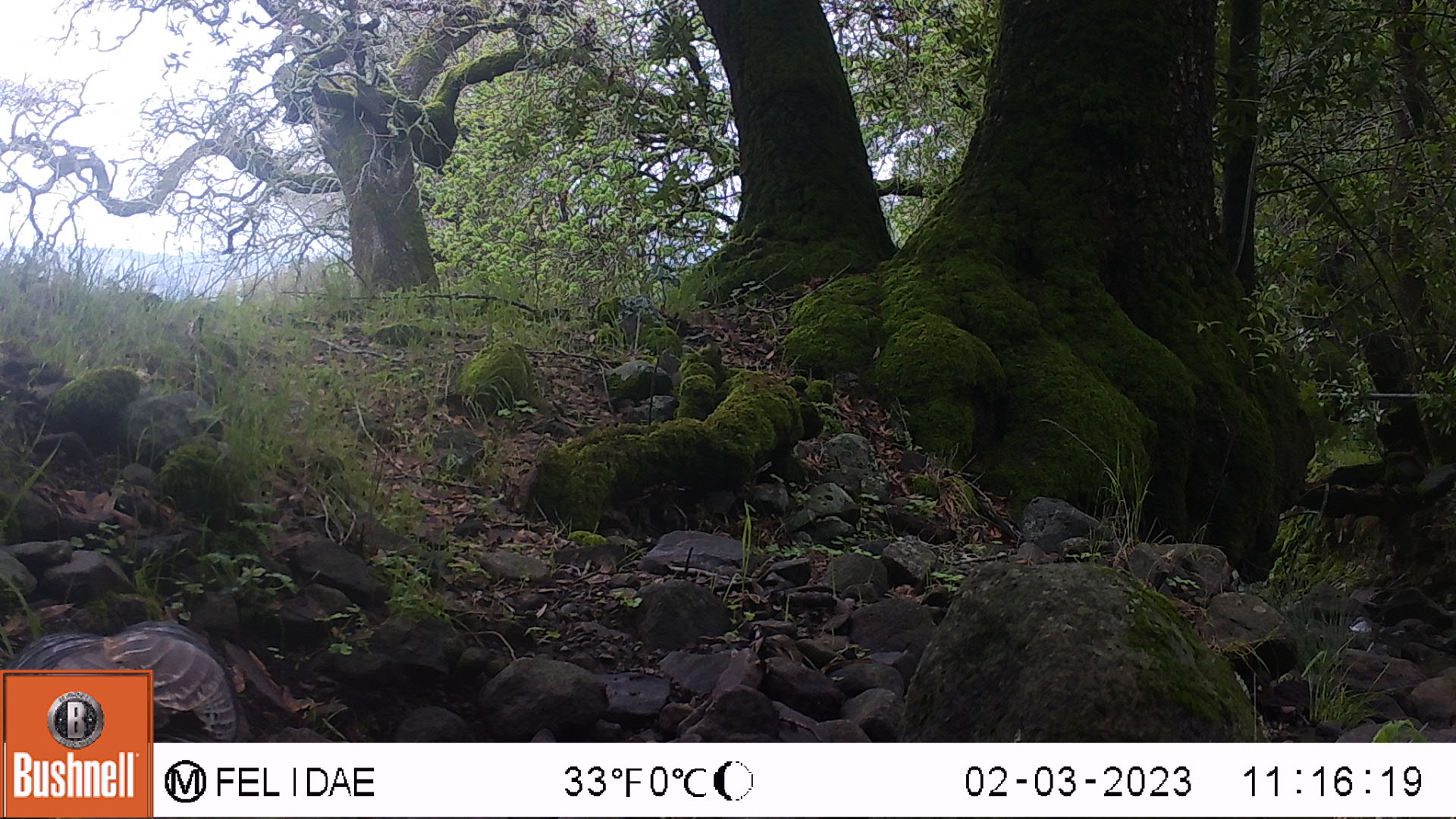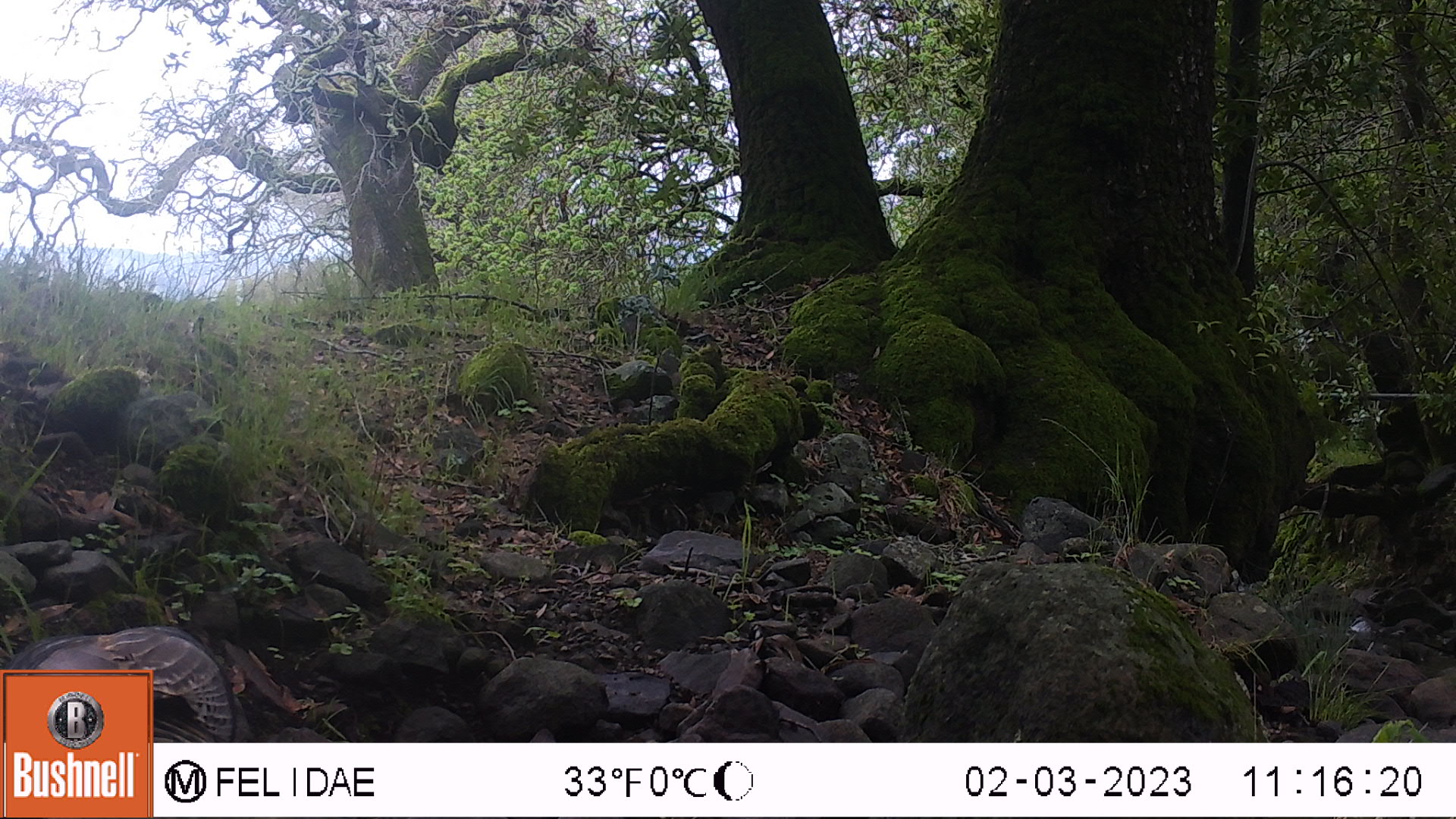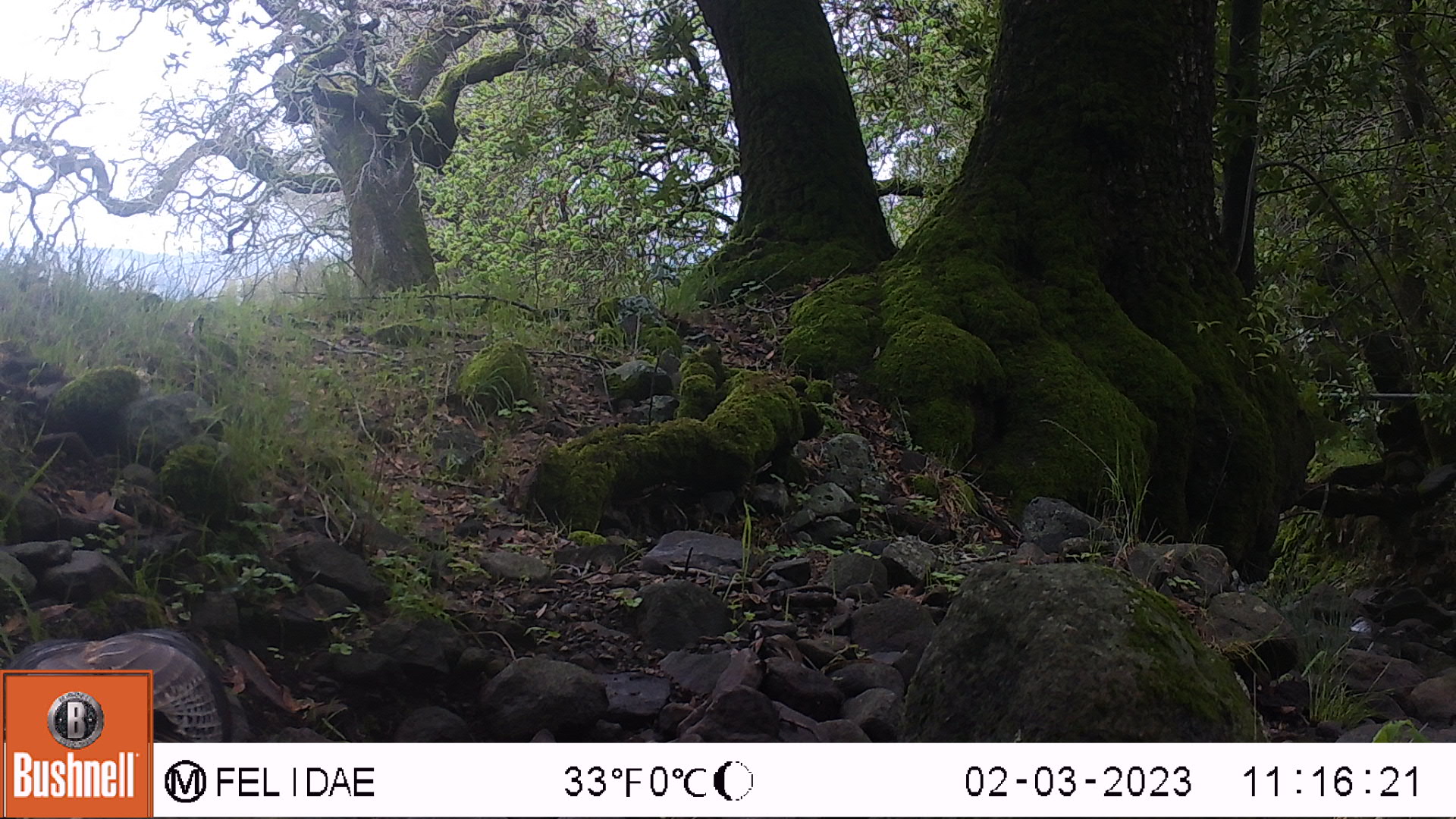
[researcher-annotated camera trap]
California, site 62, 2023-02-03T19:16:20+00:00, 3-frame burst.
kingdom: Animalia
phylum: Chordata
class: Aves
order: Galliformes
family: Phasianidae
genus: Meleagris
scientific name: Meleagris gallopavo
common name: turkey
Turkey (Meleagris gallopavo).